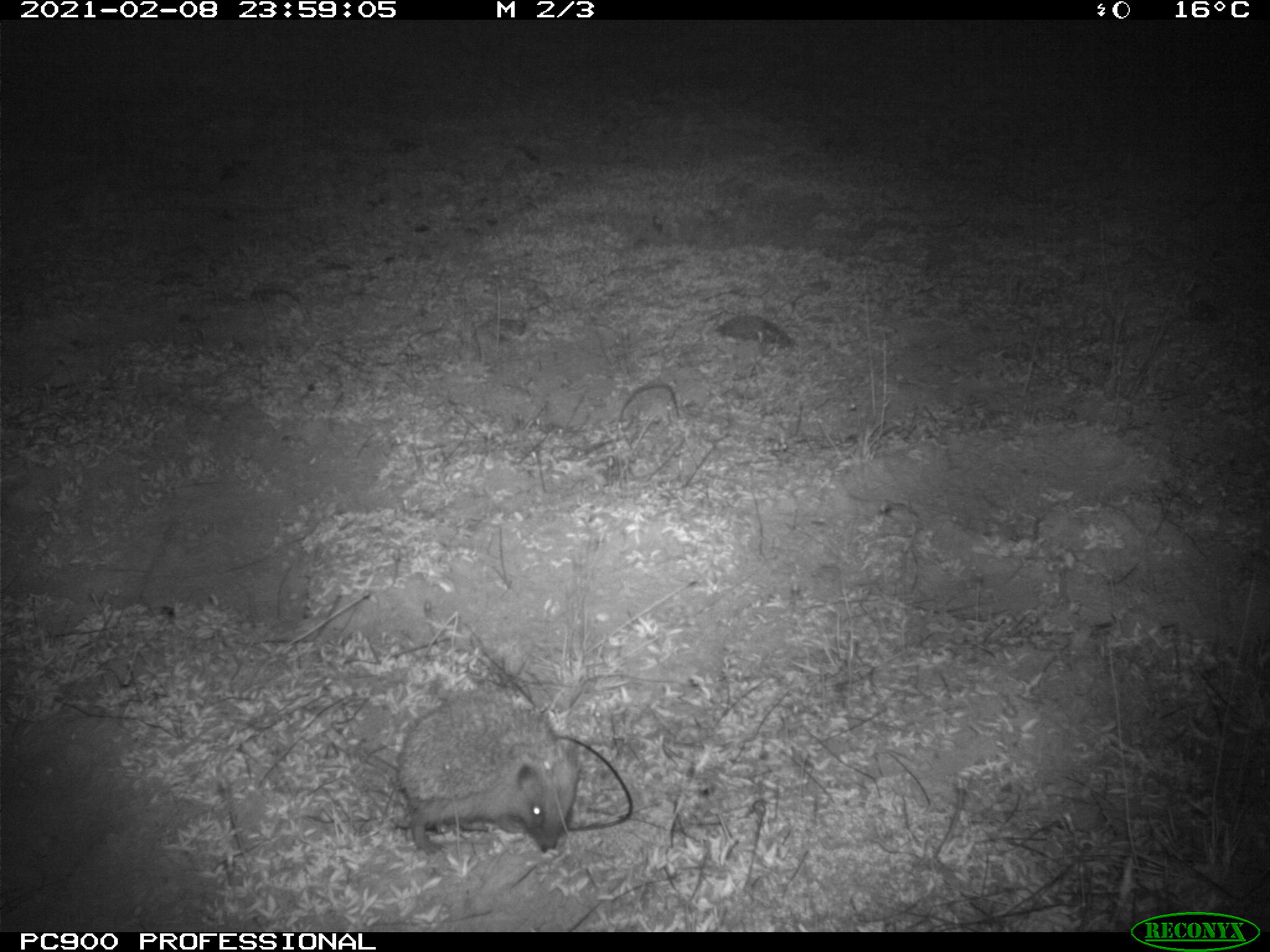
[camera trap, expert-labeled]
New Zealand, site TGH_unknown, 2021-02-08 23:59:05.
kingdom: Animalia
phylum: Chordata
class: Mammalia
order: Eulipotyphla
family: Erinaceidae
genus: Erinaceus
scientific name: Erinaceus europaeus europaeus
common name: european hedgehog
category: hedgehog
Hedgehog (european hedgehog) (Erinaceus europaeus europaeus).